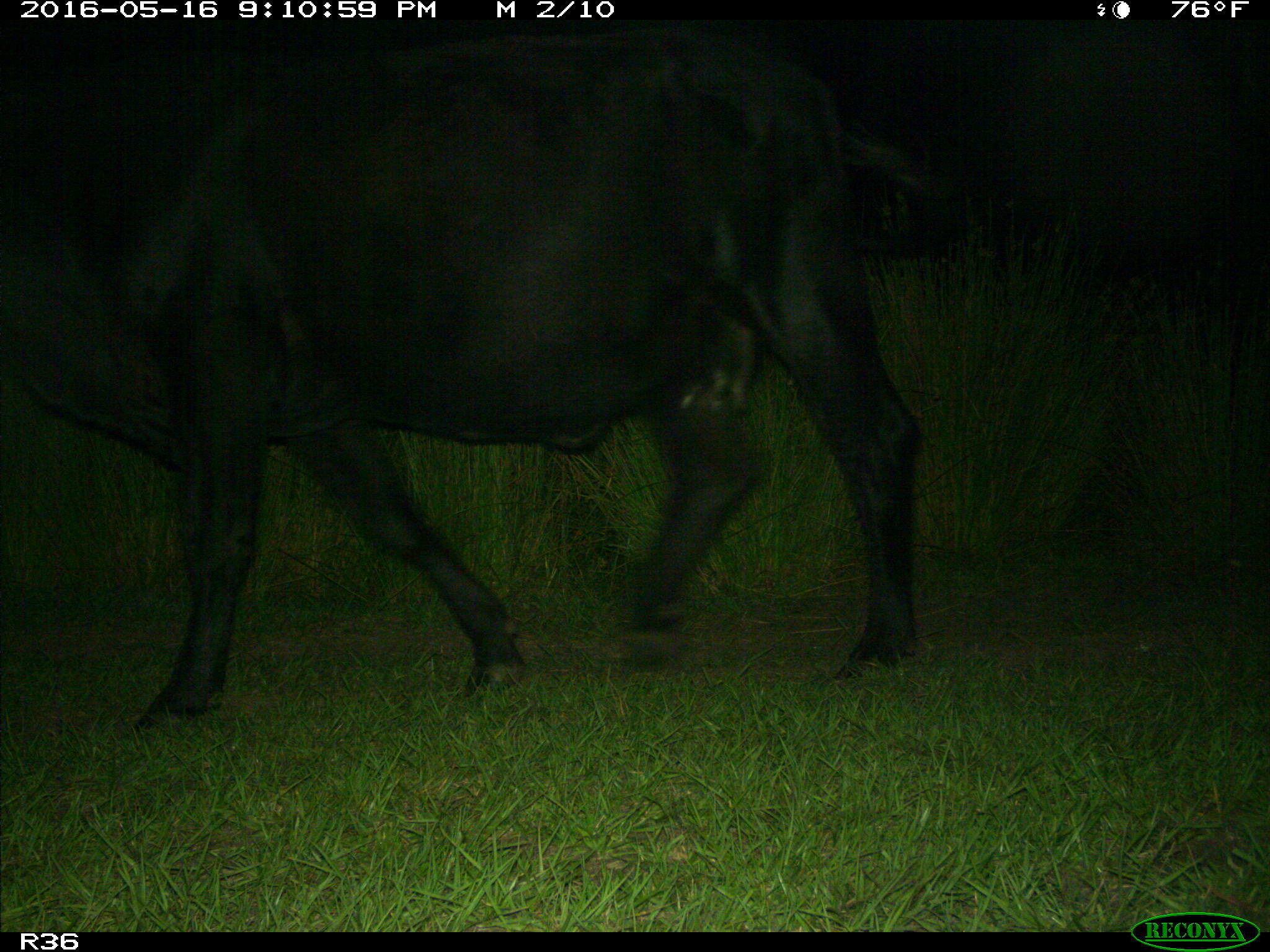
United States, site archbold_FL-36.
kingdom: Animalia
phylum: Chordata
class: Mammalia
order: Artiodactyla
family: Bovidae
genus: Bos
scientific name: Bos taurus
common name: domestic cow